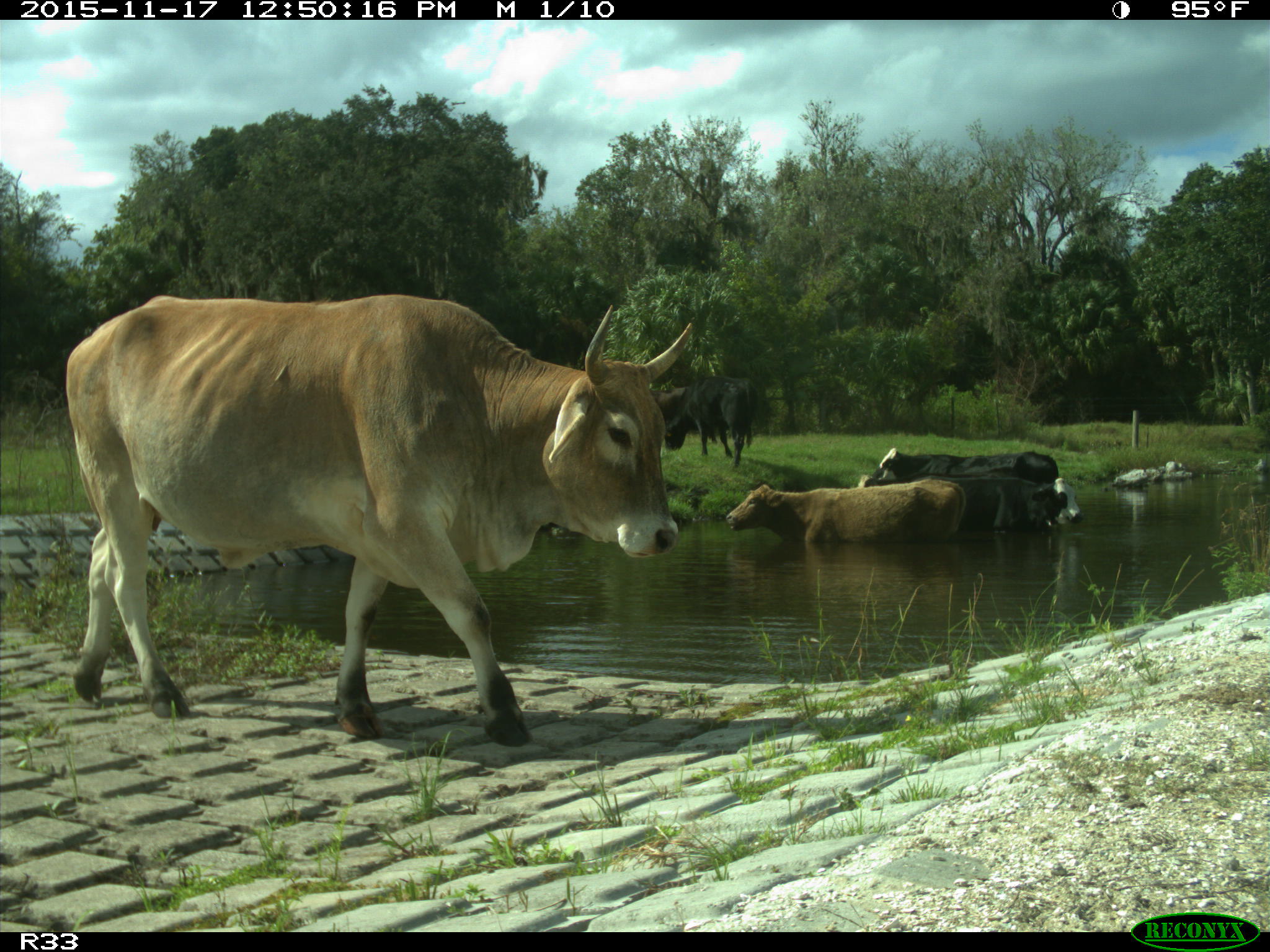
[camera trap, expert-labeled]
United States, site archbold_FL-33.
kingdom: Animalia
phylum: Chordata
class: Mammalia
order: Artiodactyla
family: Bovidae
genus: Bos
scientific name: Bos taurus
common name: domestic cow